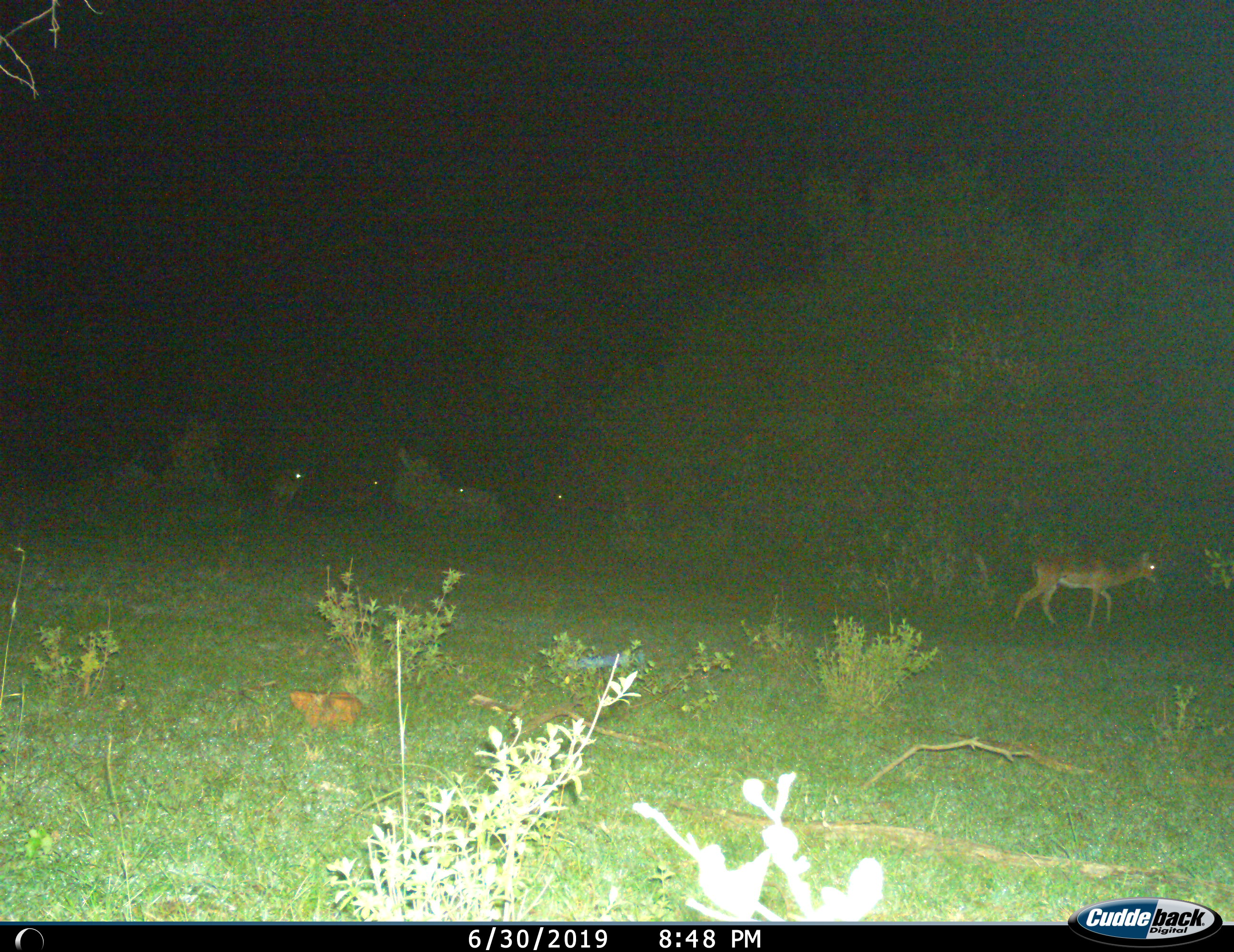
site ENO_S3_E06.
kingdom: Animalia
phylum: Chordata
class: Mammalia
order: Artiodactyla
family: Bovidae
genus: Aepyceros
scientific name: Aepyceros melampus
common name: impala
Impala (Aepyceros melampus), count 4. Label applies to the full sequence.